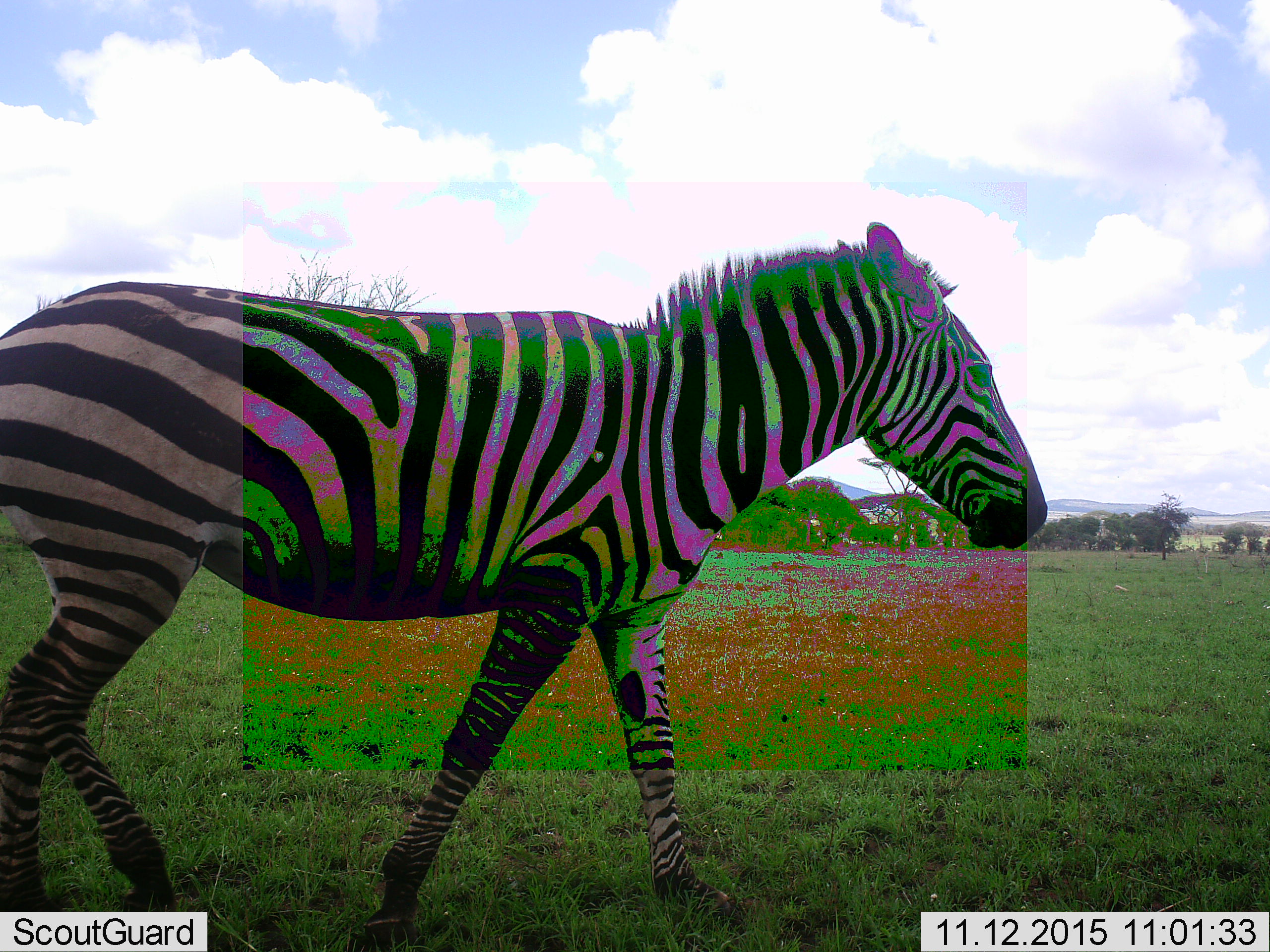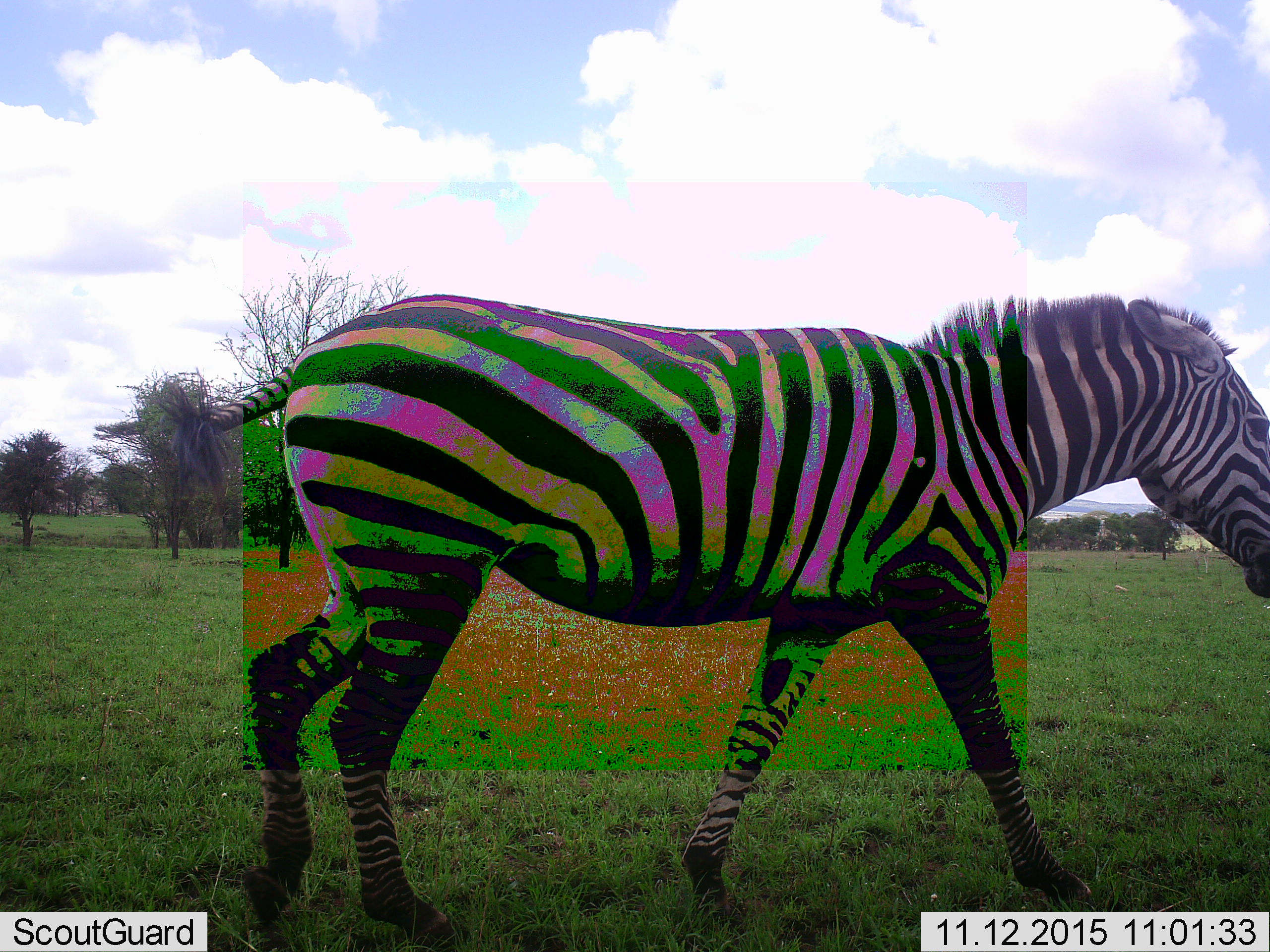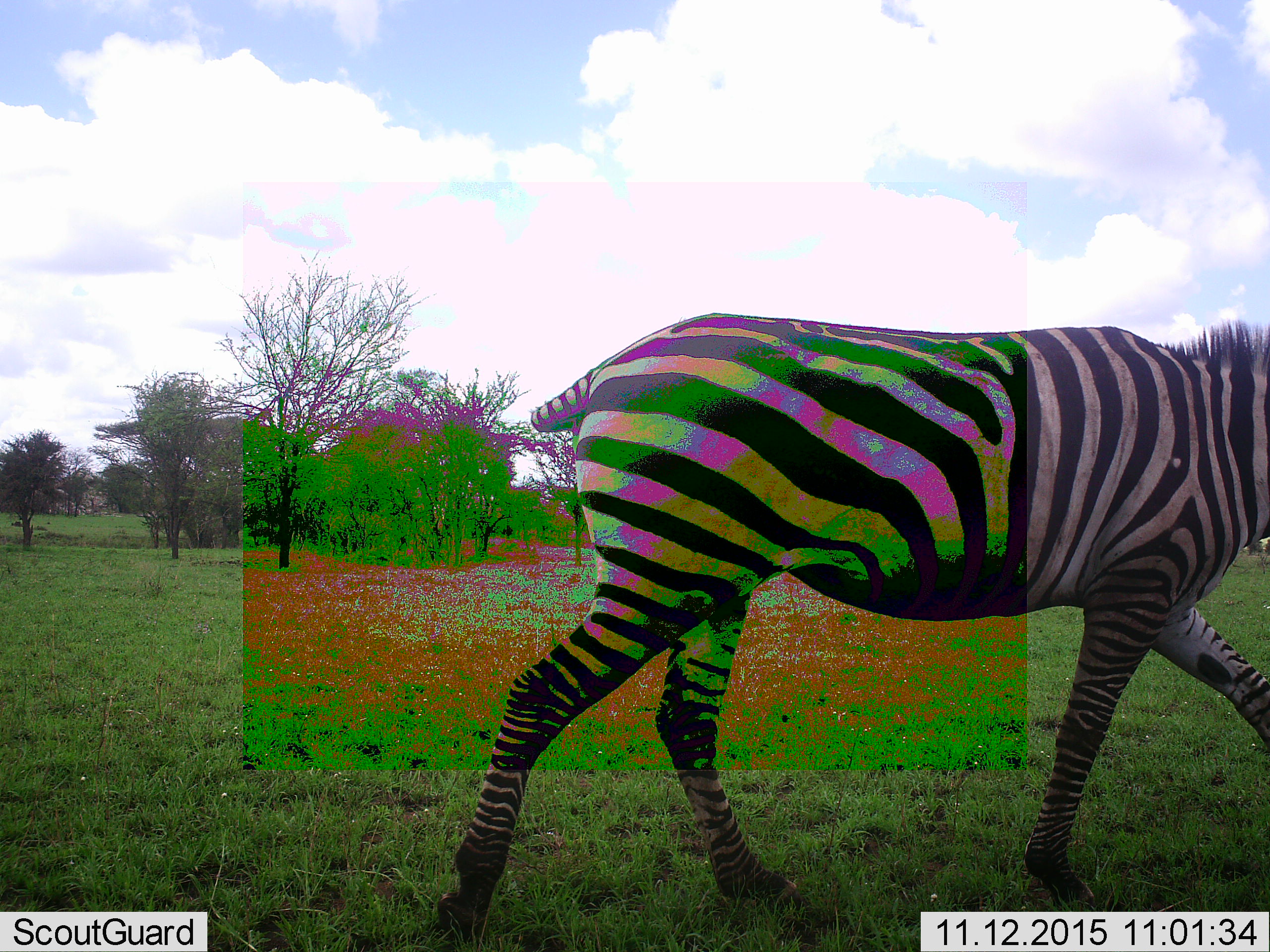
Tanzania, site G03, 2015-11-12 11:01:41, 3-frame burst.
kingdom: Animalia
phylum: Chordata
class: Mammalia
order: Perissodactyla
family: Equidae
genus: Equus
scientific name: Equus quagga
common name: plains zebra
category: zebra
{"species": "zebra (plains zebra) (Equus quagga)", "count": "1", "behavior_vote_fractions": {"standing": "17%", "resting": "0%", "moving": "94%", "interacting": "0%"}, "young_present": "0%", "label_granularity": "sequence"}